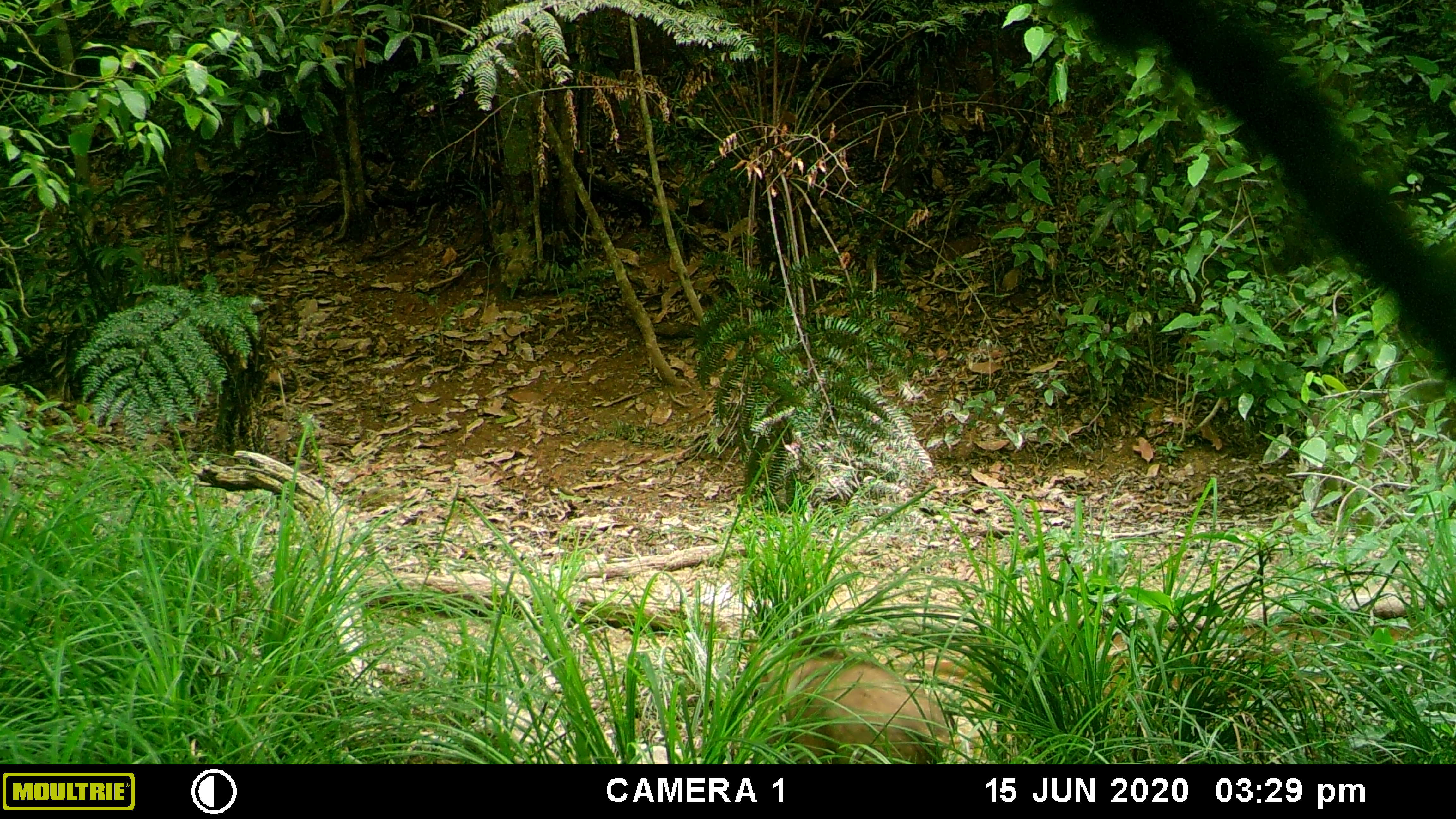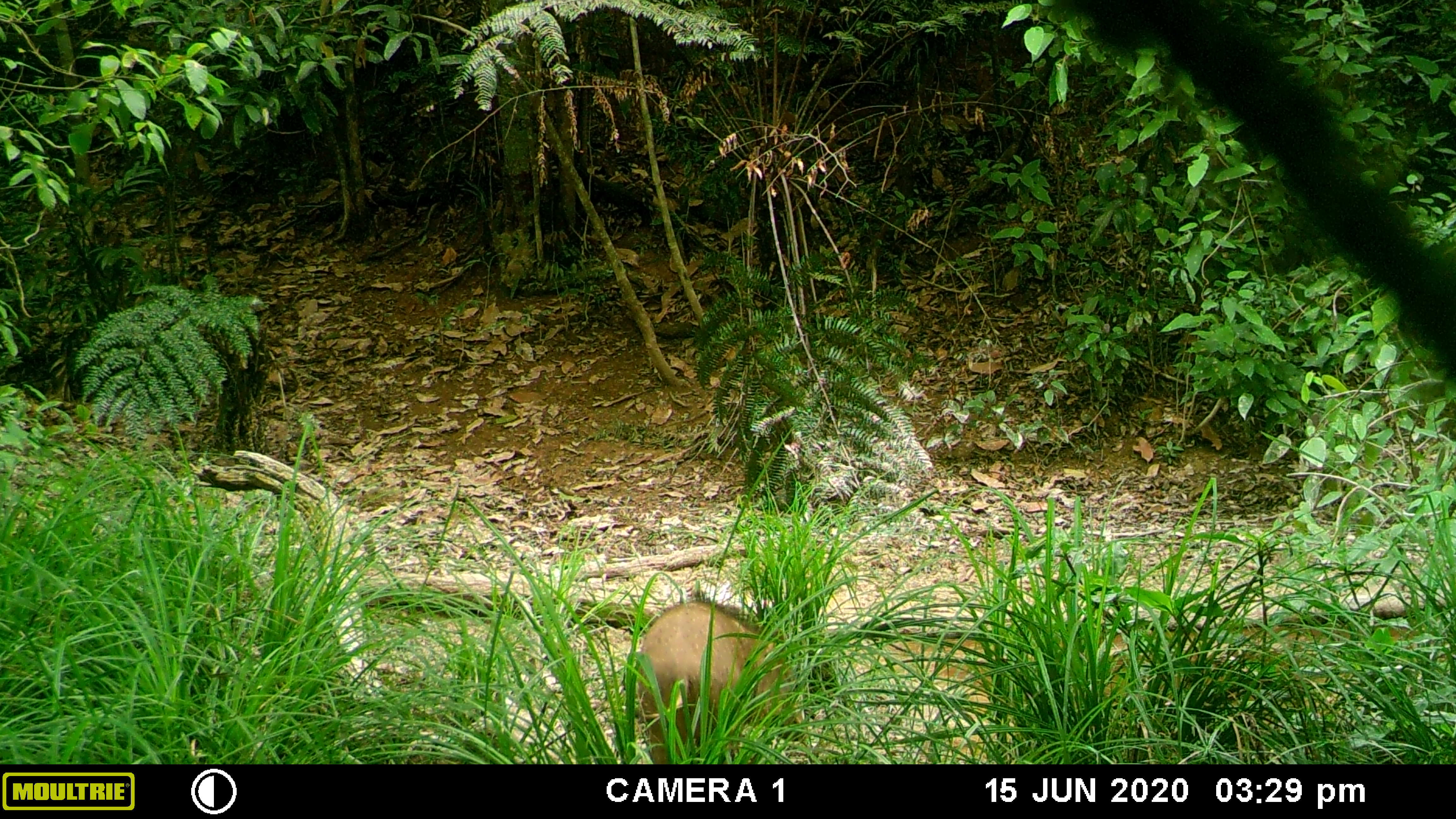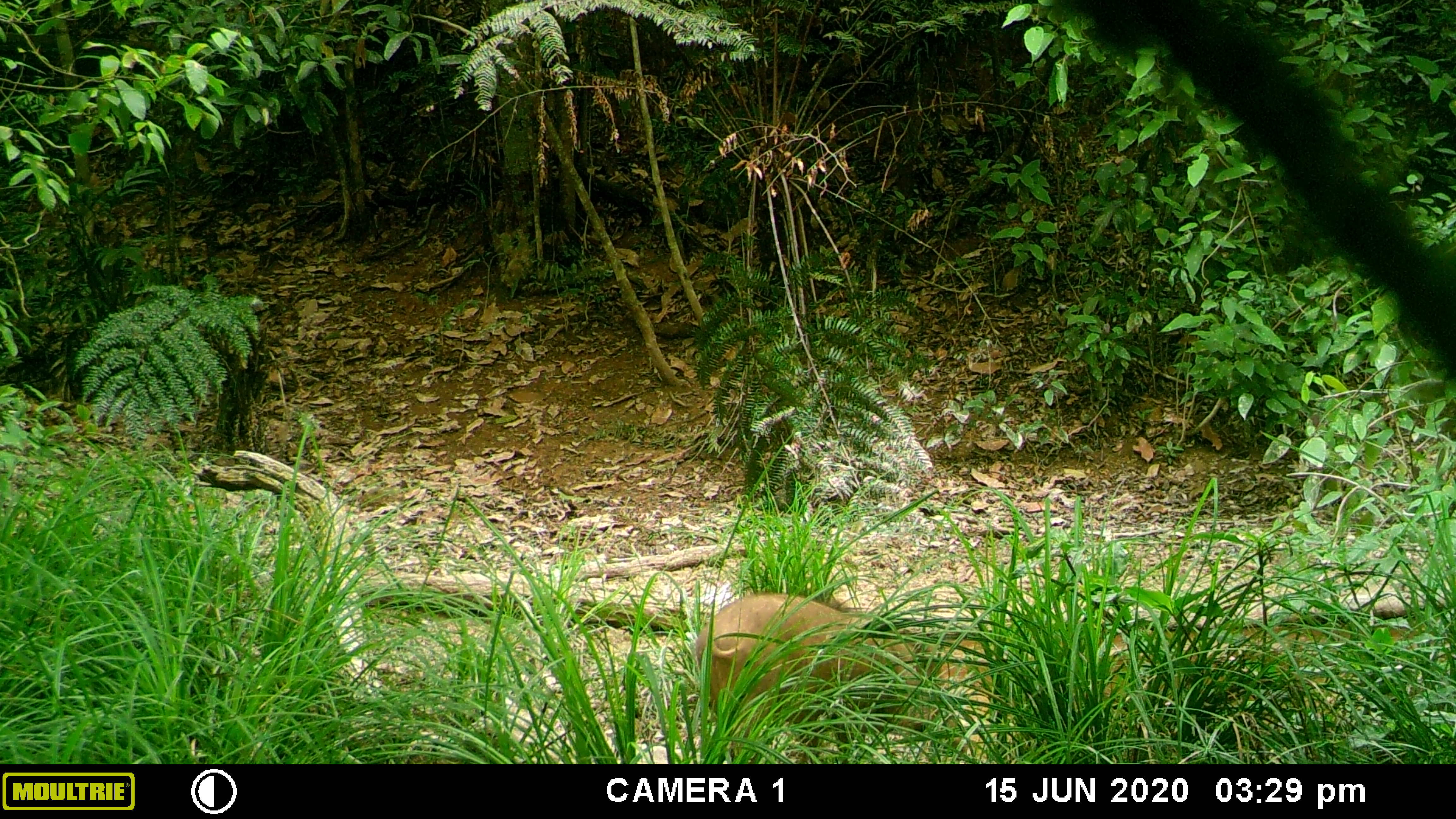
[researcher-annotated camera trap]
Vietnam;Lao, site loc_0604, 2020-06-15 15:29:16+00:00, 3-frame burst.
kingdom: Animalia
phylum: Chordata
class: Mammalia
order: Artiodactyla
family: Suidae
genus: Sus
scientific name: Sus scrofa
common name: eurasian wild pig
Eurasian wild pig (Sus scrofa). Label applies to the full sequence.